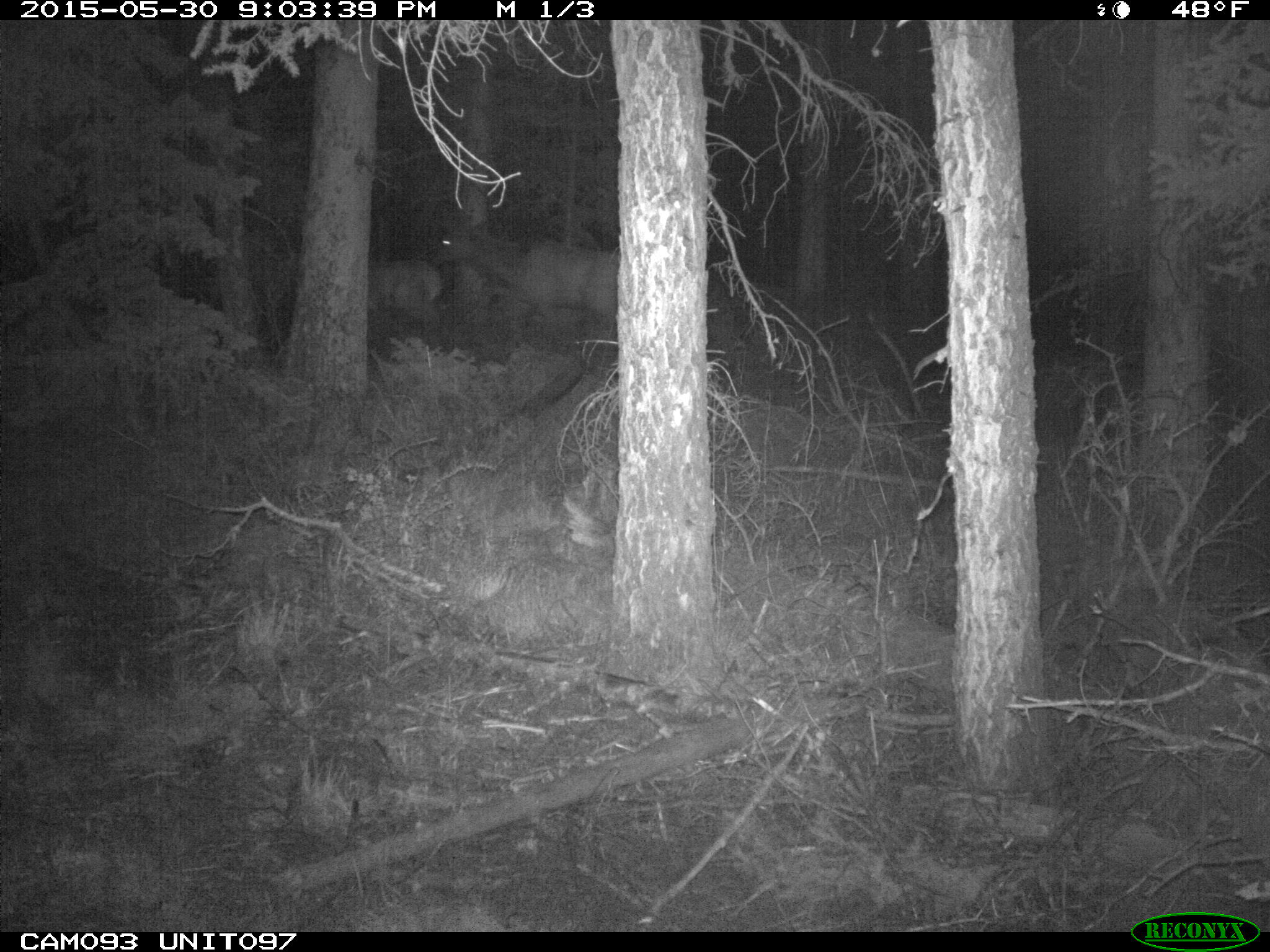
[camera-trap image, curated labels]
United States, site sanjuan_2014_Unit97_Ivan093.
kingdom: Animalia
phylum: Chordata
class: Mammalia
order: Artiodactyla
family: Cervidae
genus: Cervus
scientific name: Cervus elaphus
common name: red deer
Cervus elaphus (red deer).